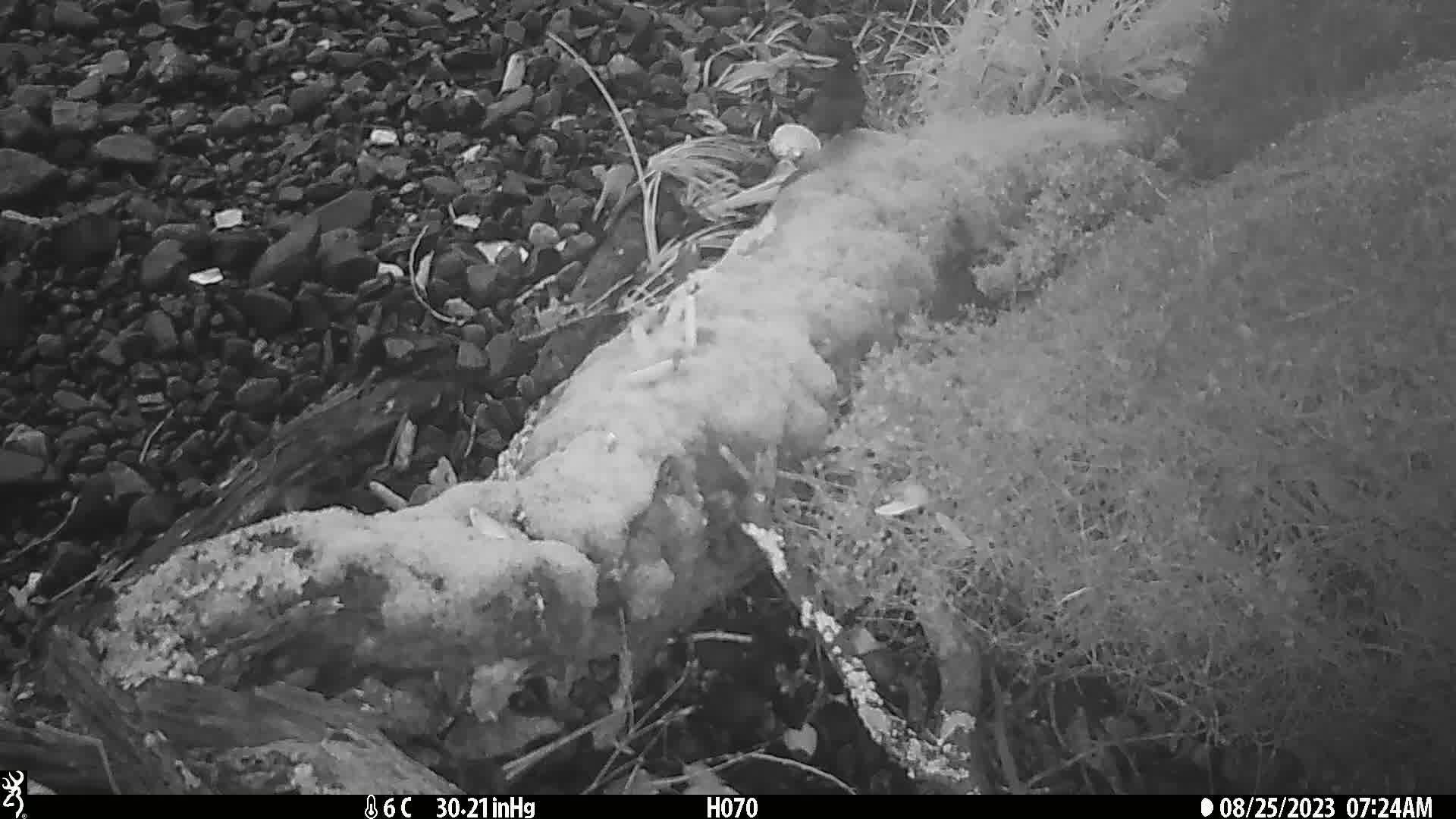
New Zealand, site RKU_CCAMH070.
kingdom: Animalia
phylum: Chordata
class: Aves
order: Passeriformes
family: Turdidae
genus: Turdus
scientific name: Turdus merula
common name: eurasian blackbird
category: blackbird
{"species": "blackbird (eurasian blackbird) (Turdus merula)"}